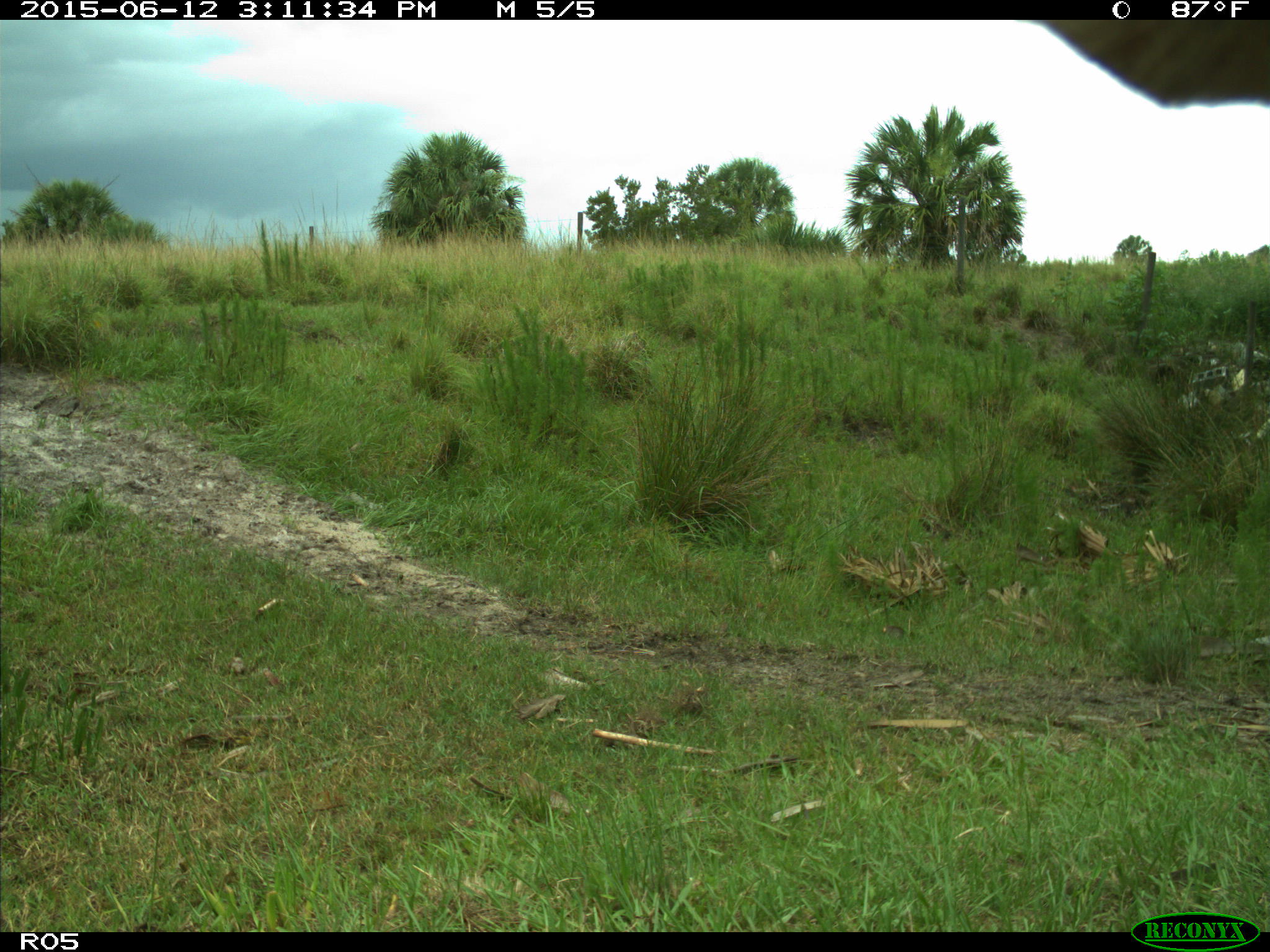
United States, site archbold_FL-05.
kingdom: Animalia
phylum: Chordata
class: Mammalia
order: Artiodactyla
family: Bovidae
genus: Bos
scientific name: Bos taurus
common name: domestic cow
Bos taurus (domestic cow).